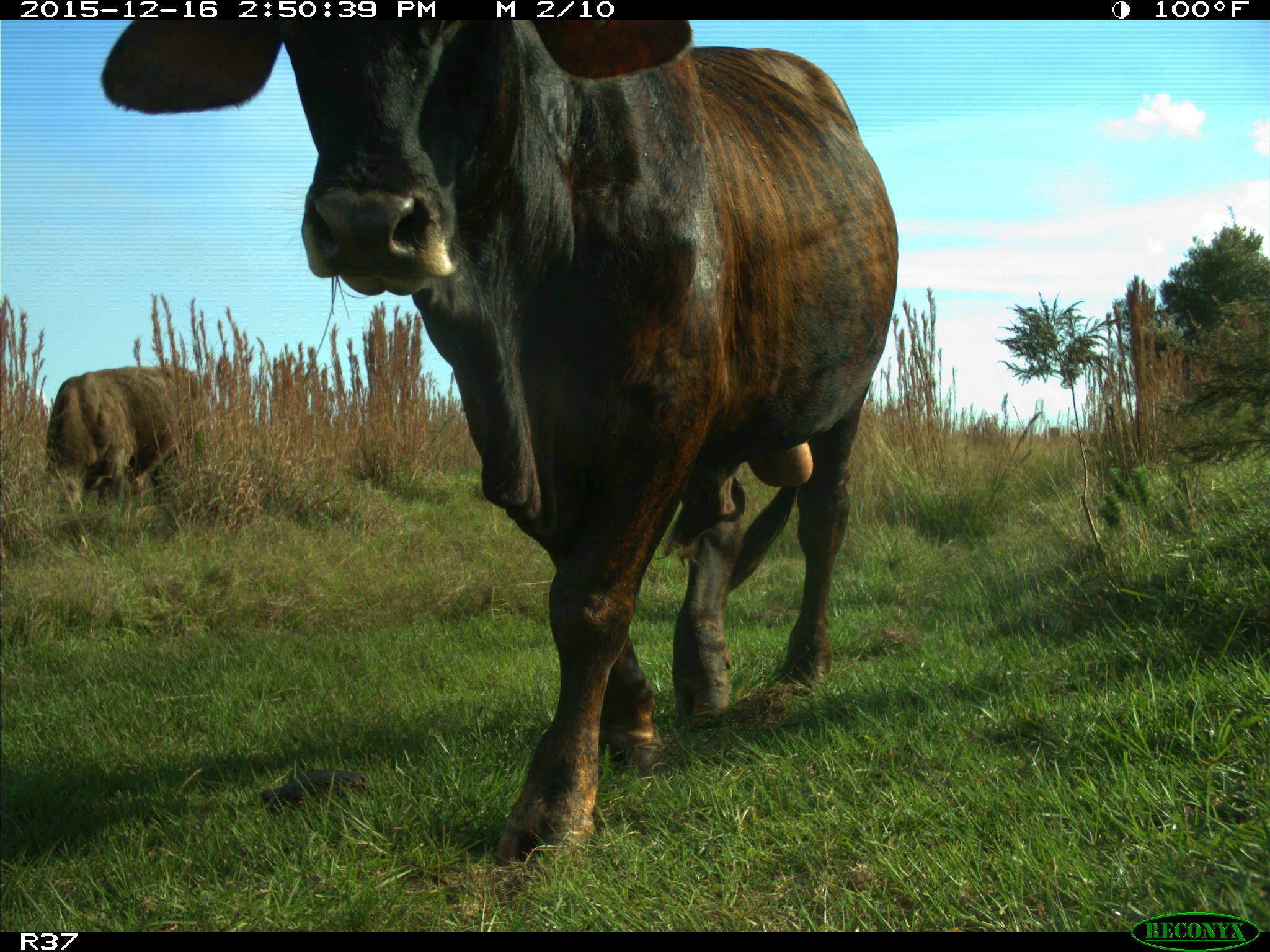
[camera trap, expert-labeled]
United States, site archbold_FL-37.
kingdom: Animalia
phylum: Chordata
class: Mammalia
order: Artiodactyla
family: Bovidae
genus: Bos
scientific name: Bos taurus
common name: domestic cow